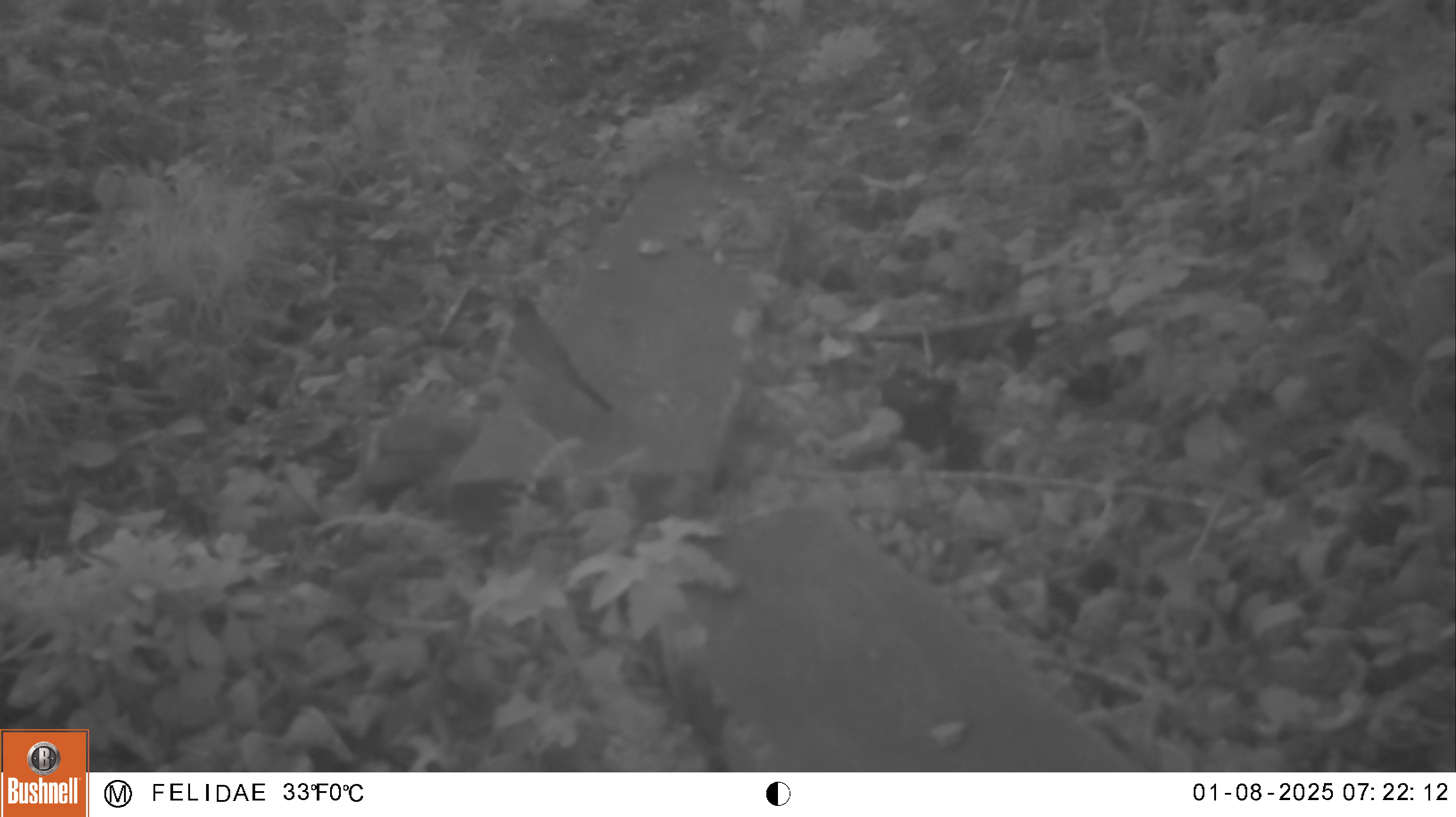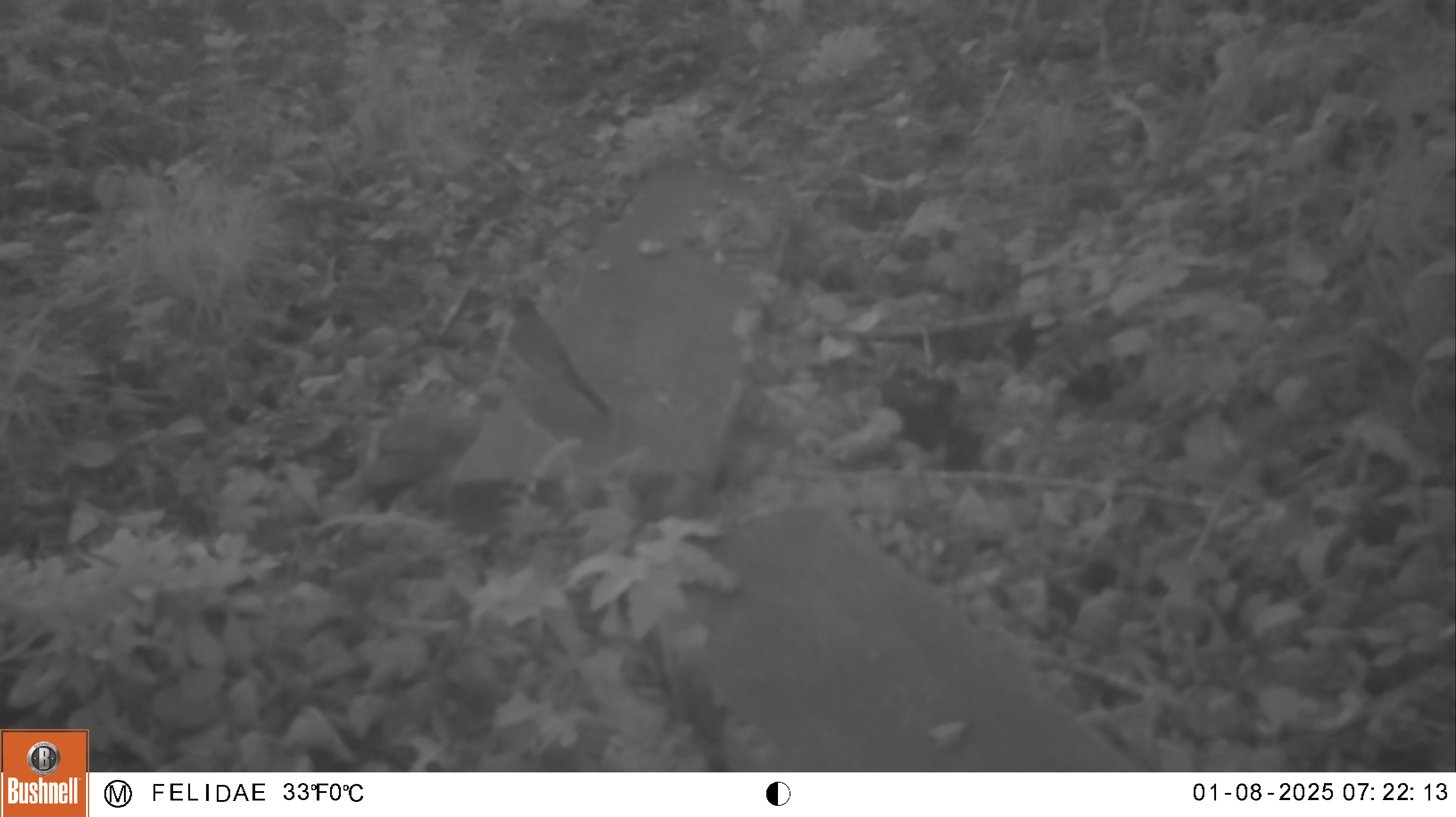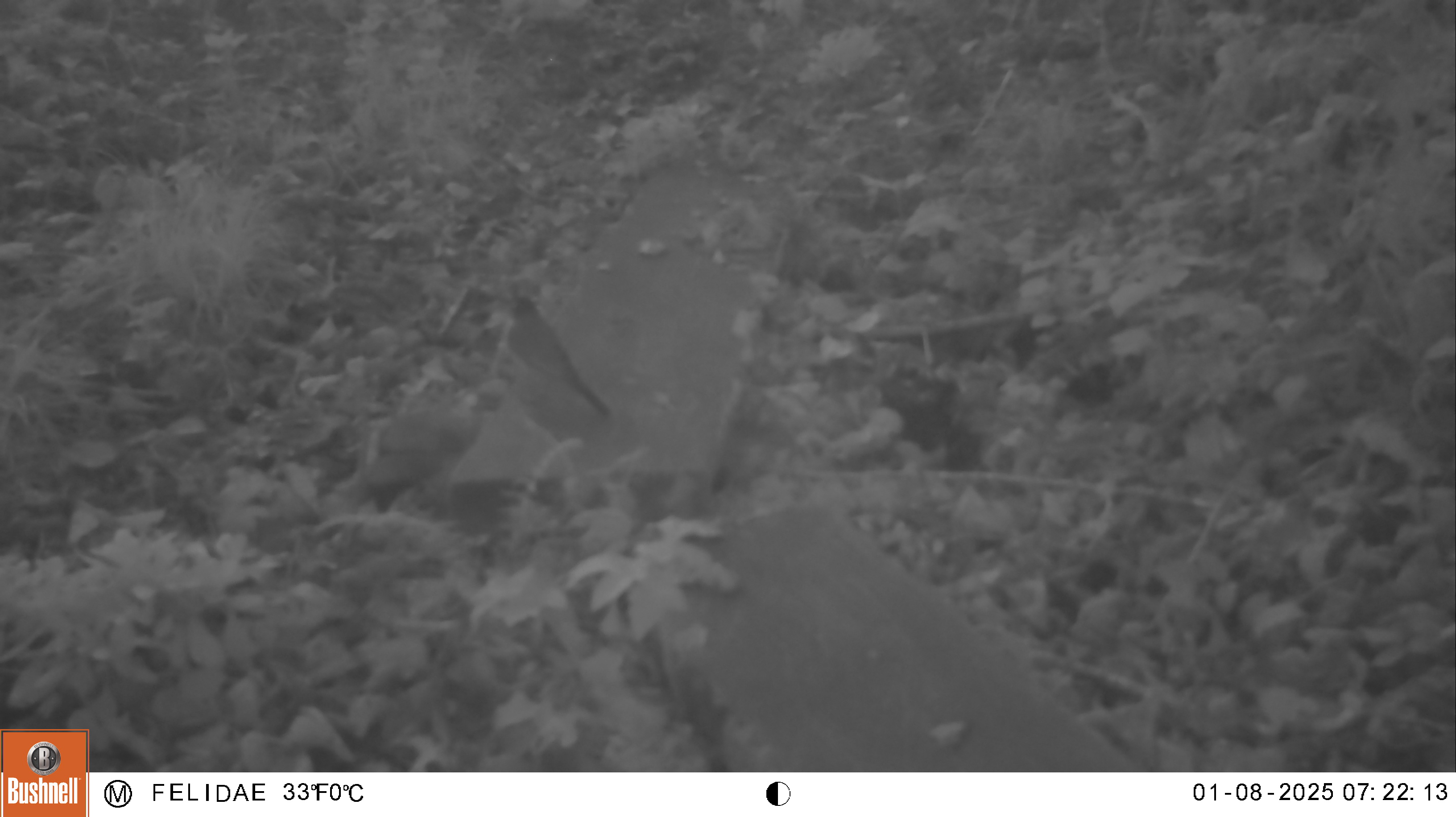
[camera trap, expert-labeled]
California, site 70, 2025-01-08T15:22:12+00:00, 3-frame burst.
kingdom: Animalia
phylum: Chordata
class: Aves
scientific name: Aves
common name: bird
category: unknown bird